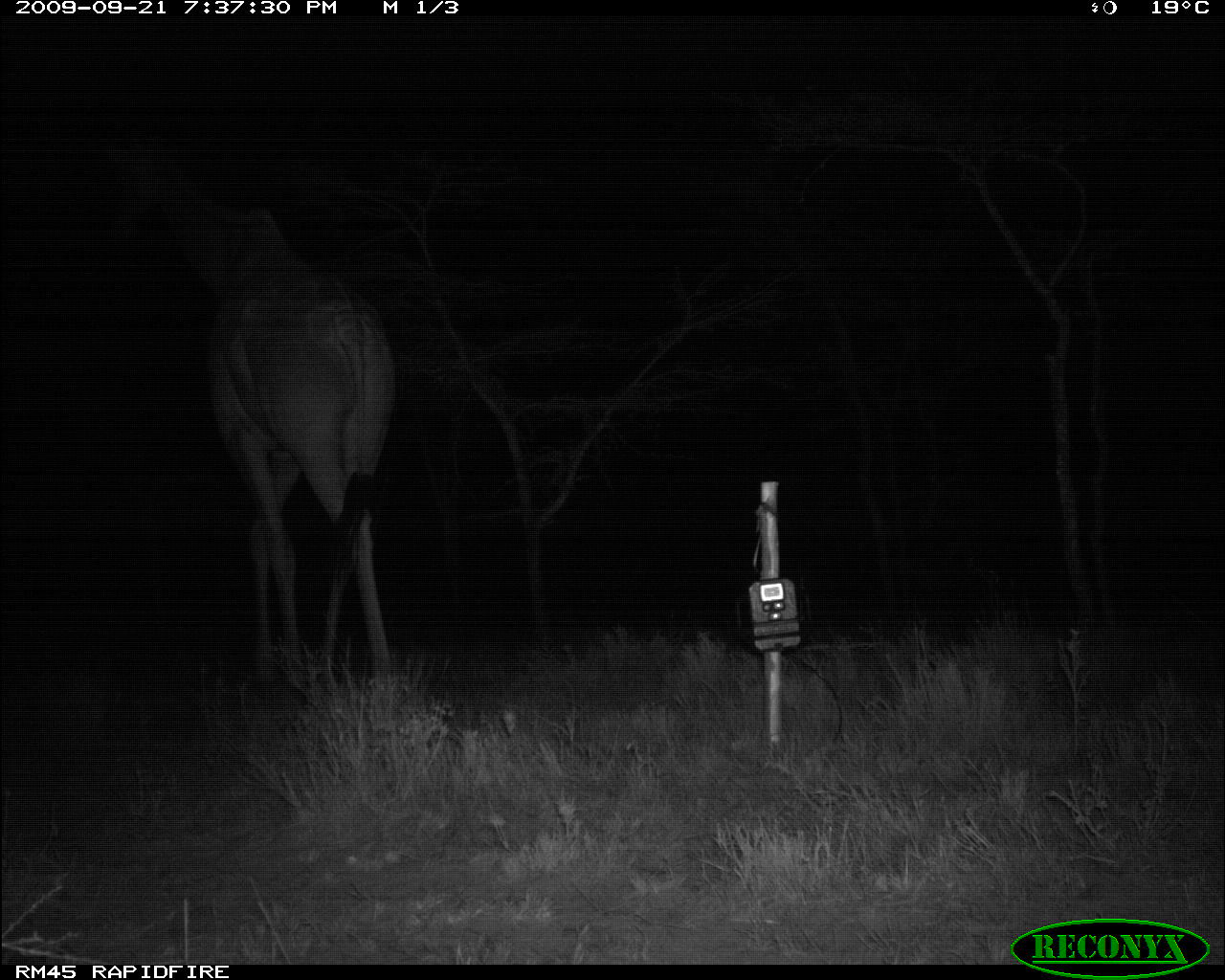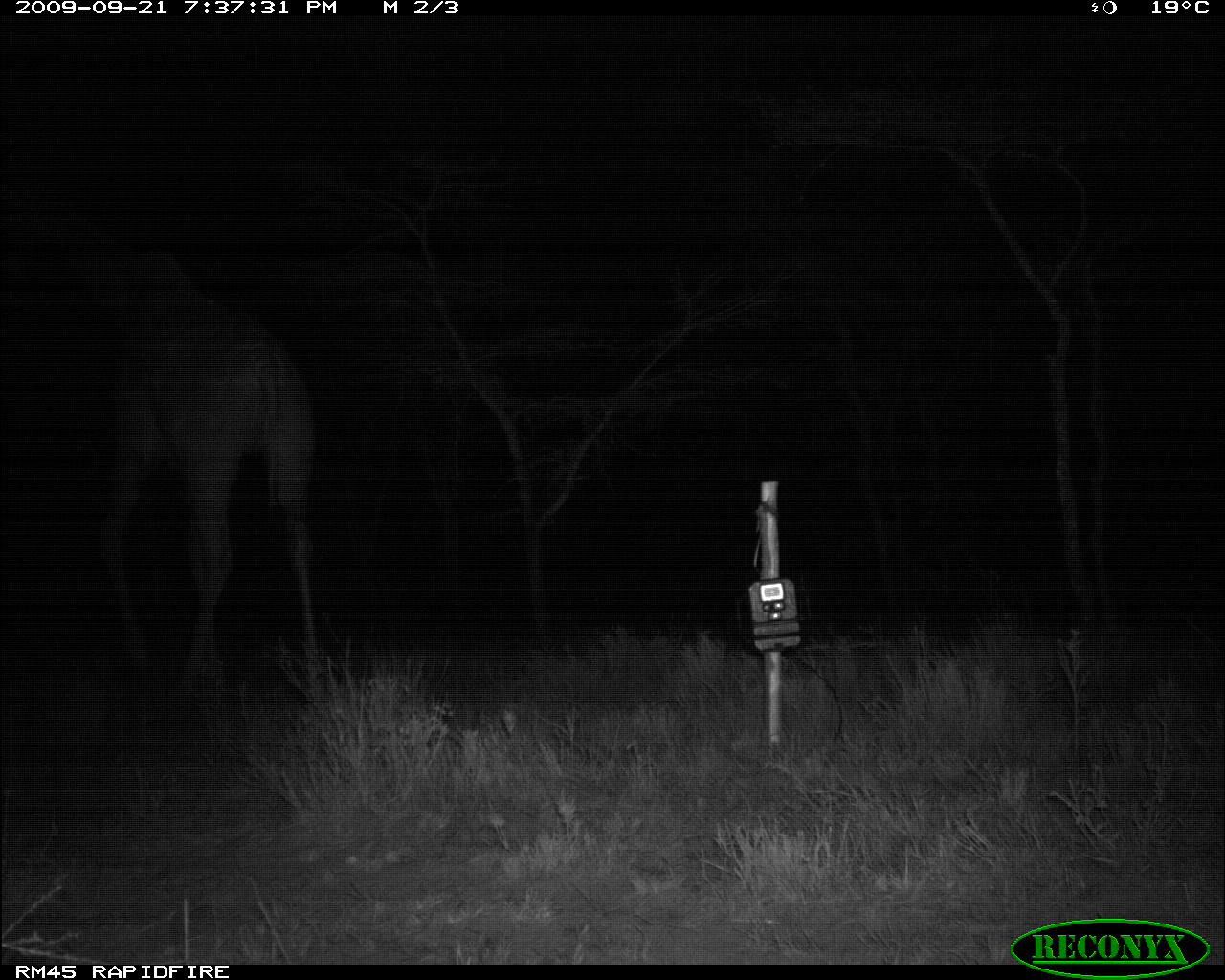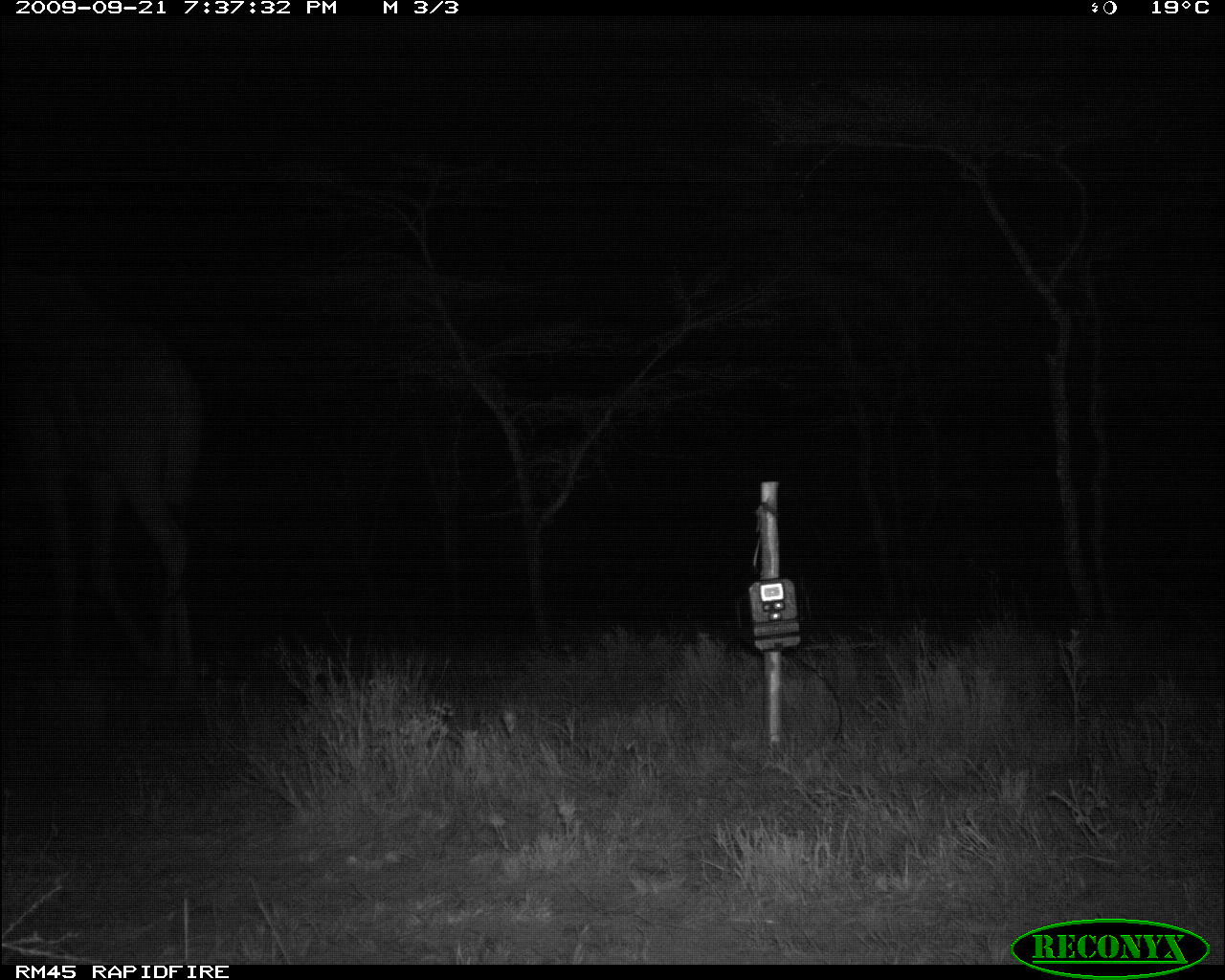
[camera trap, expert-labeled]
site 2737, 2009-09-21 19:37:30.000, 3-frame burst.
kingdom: Animalia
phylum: Chordata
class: Mammalia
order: Artiodactyla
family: Giraffidae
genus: Giraffa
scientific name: Giraffa camelopardalis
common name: giraffe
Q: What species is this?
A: Giraffa camelopardalis (giraffe).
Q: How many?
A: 1.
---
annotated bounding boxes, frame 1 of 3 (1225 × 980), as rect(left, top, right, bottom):
giraffa camelopardalis: rect(103, 130, 391, 710)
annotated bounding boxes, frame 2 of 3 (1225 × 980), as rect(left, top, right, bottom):
giraffa camelopardalis: rect(0, 181, 319, 700)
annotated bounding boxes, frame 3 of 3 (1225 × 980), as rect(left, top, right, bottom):
giraffa camelopardalis: rect(0, 257, 220, 684)